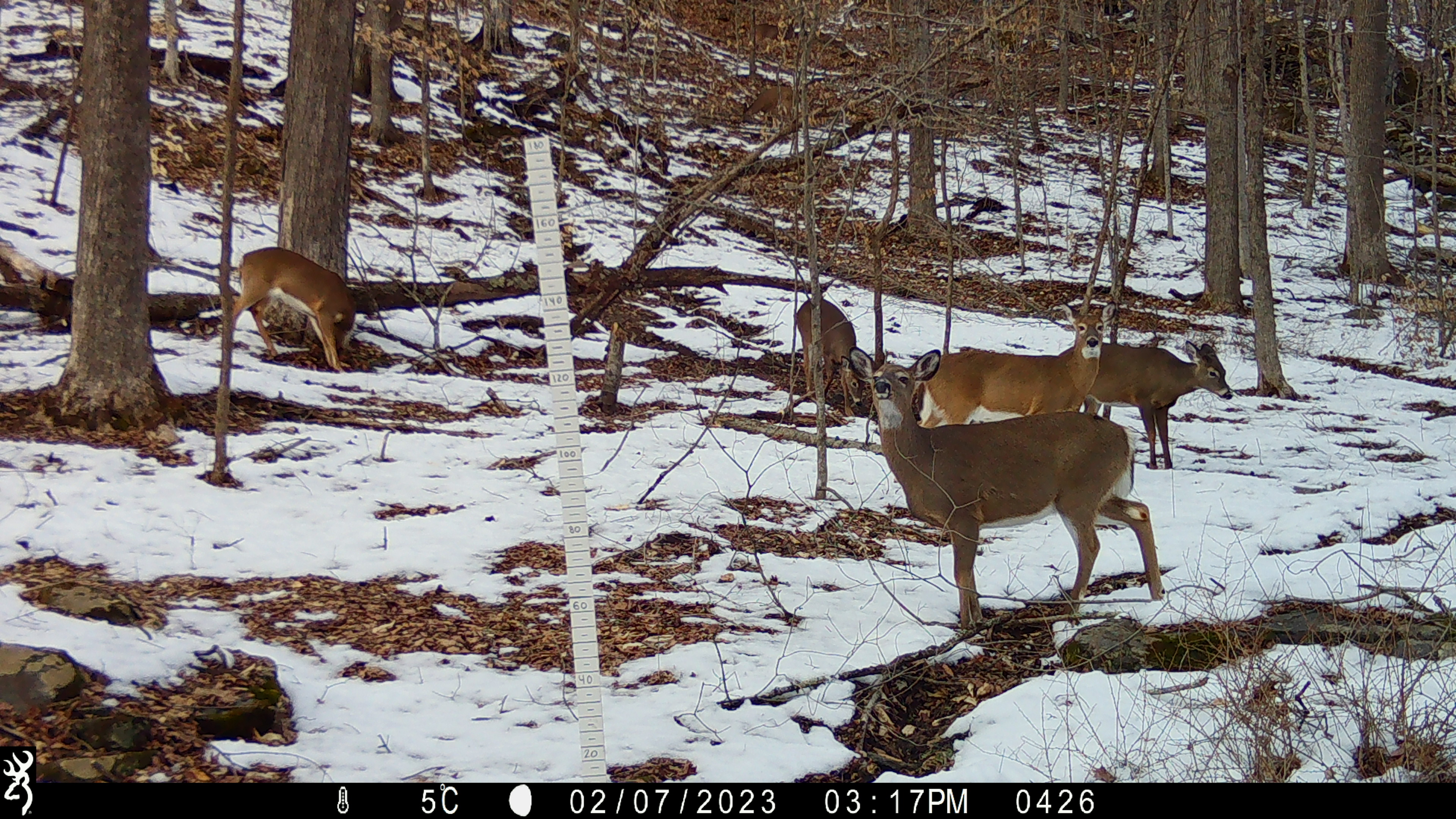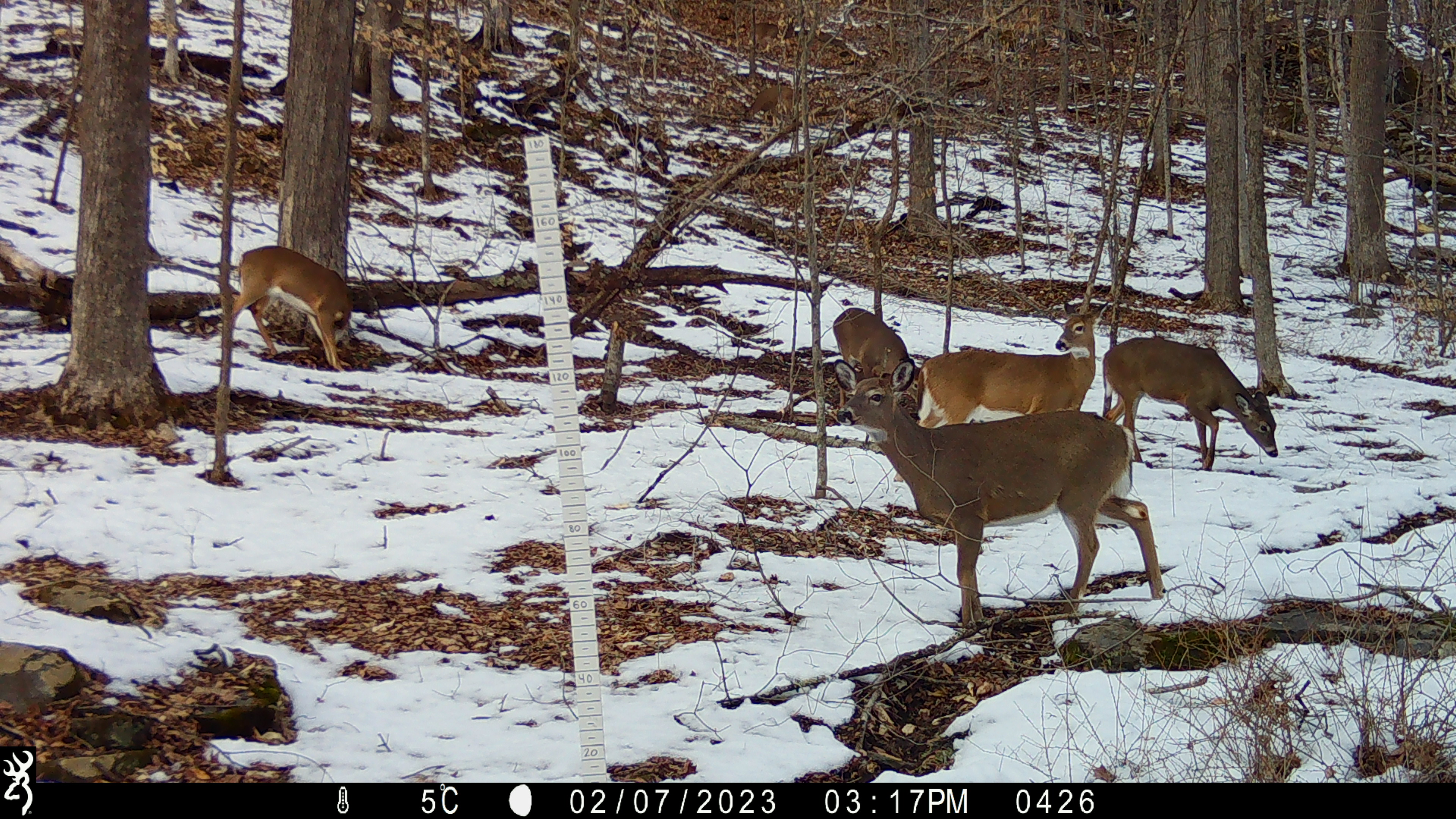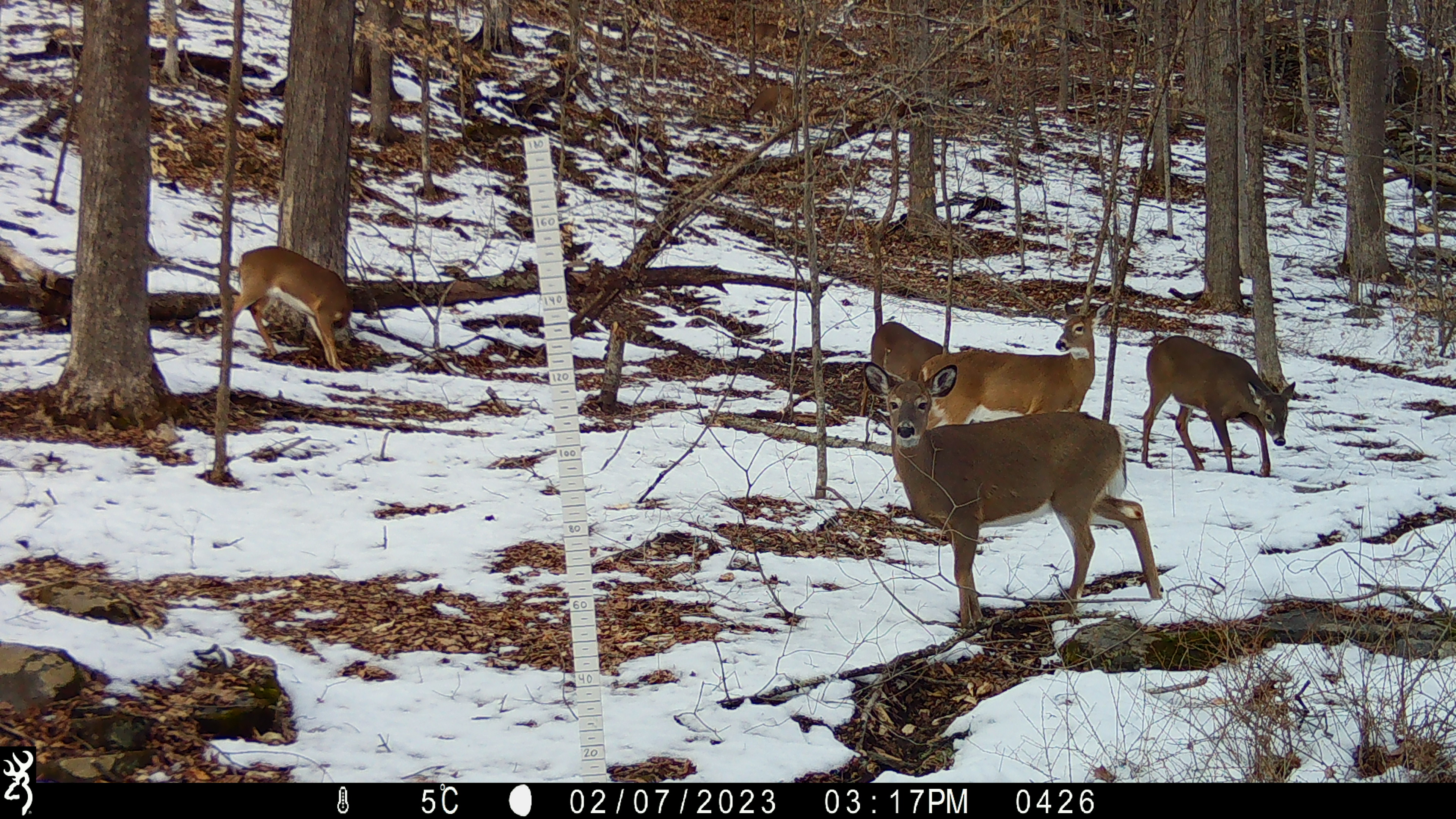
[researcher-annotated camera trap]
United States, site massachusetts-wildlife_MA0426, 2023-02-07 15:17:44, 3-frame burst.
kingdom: Animalia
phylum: Chordata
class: Mammalia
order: Artiodactyla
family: Cervidae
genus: Odocoileus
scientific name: Odocoileus virginianus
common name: white-tailed deer